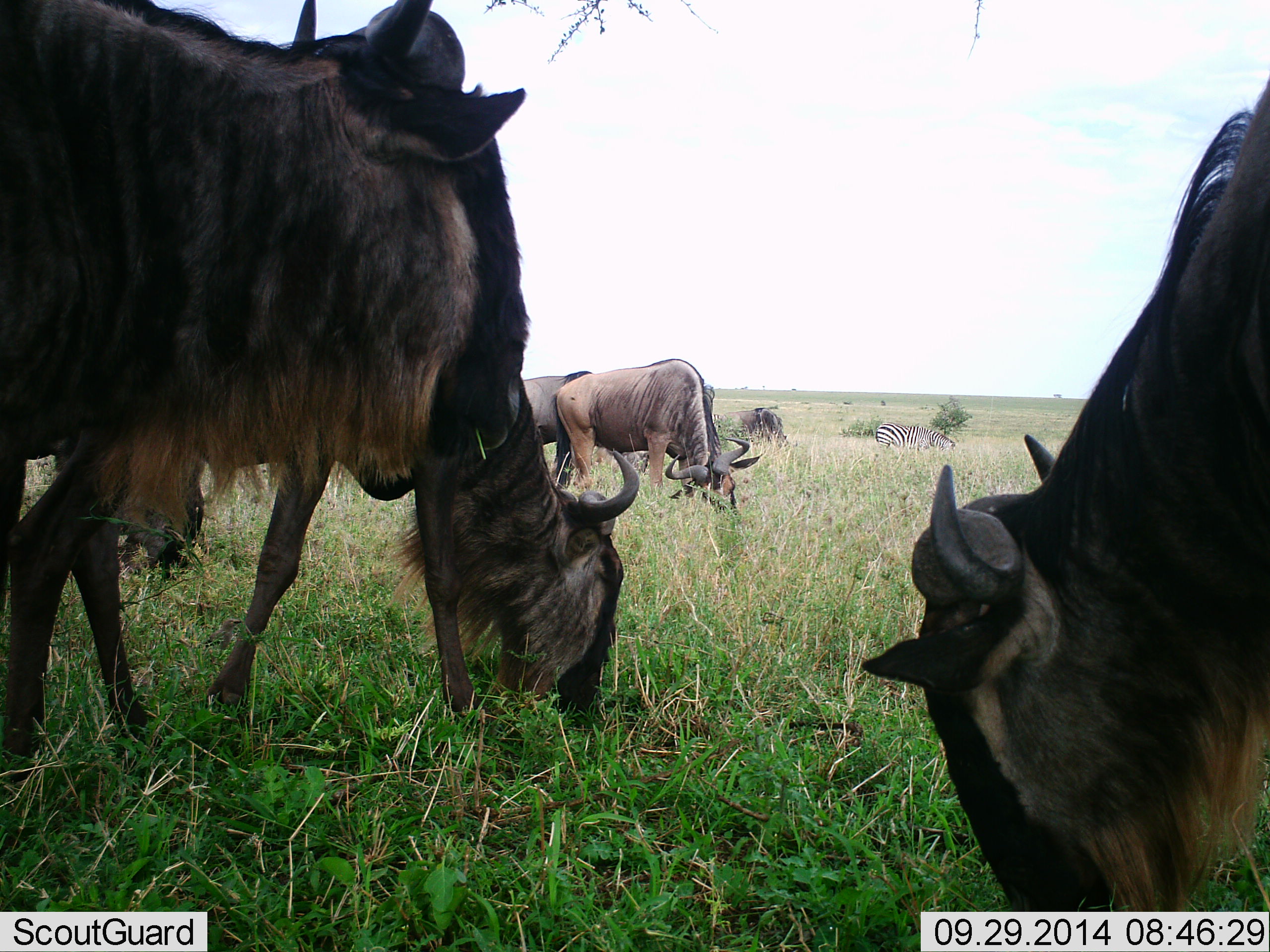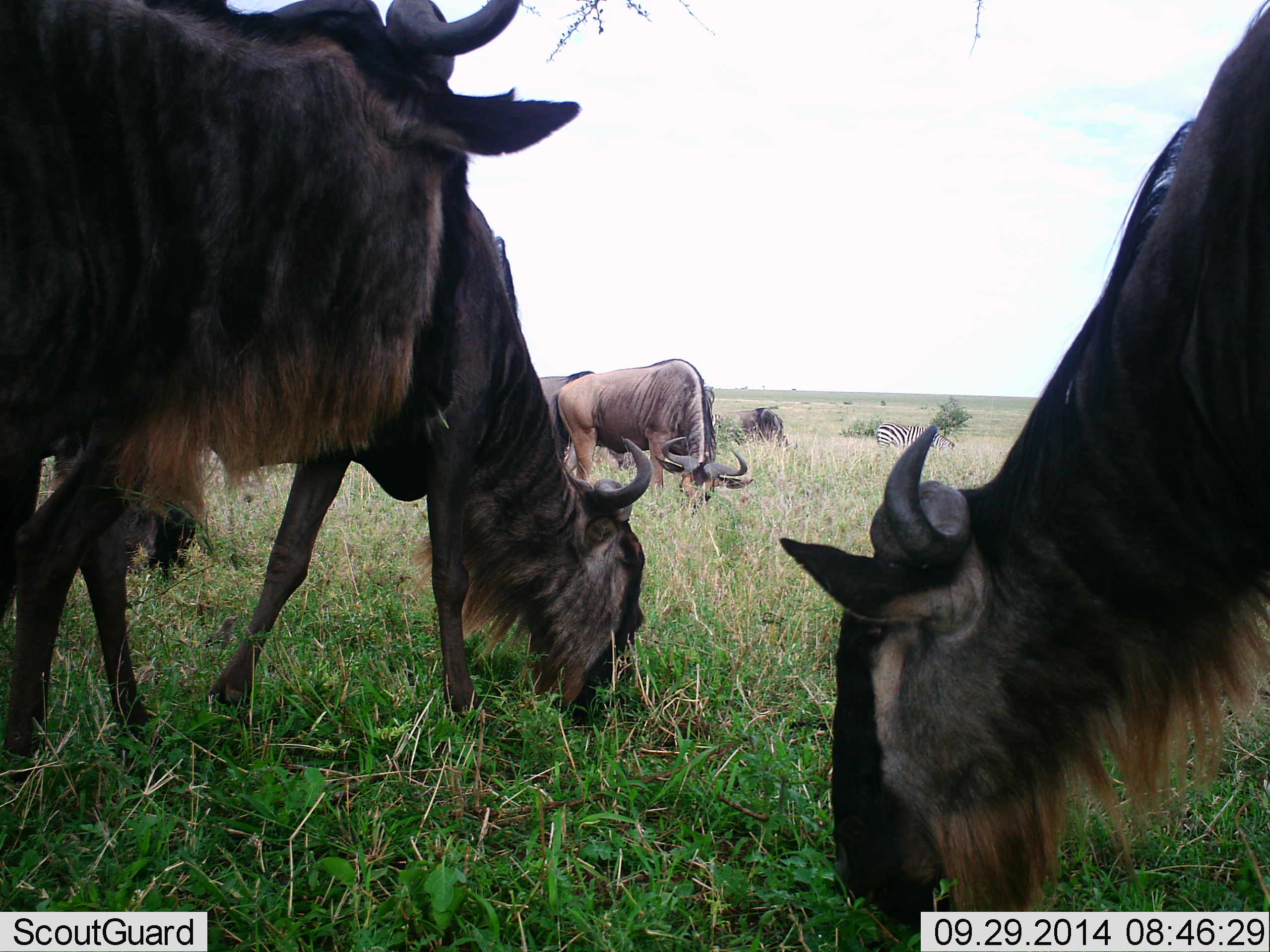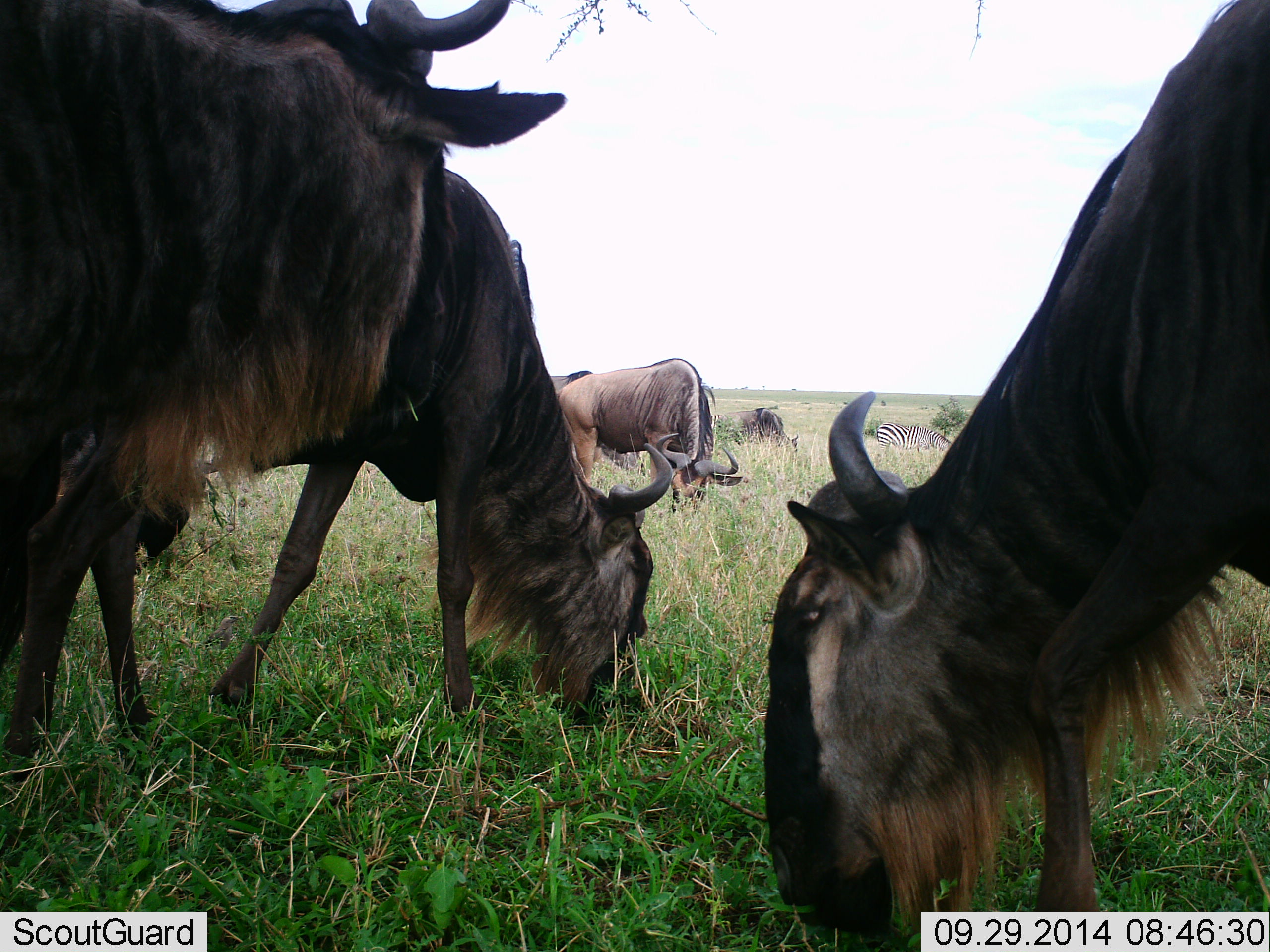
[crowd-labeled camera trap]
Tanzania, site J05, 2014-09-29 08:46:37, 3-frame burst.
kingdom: Animalia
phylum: Chordata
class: Mammalia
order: Artiodactyla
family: Bovidae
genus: Connochaetes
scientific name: Connochaetes taurinus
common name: blue wildebeest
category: wildebeest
Wildebeest (blue wildebeest) (Connochaetes taurinus), count 6. Behavior (volunteer vote fractions): standing 43%, resting 14%, moving 0%, interacting 0%. Young present (vote fraction): 7%. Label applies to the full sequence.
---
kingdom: Animalia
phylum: Chordata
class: Mammalia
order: Perissodactyla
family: Equidae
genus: Equus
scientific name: Equus quagga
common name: plains zebra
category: zebra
Zebra (plains zebra) (Equus quagga), count 1. Behavior (volunteer vote fractions): standing 40%, resting 0%, moving 10%, interacting 0%. Young present (vote fraction): 0%. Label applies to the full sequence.